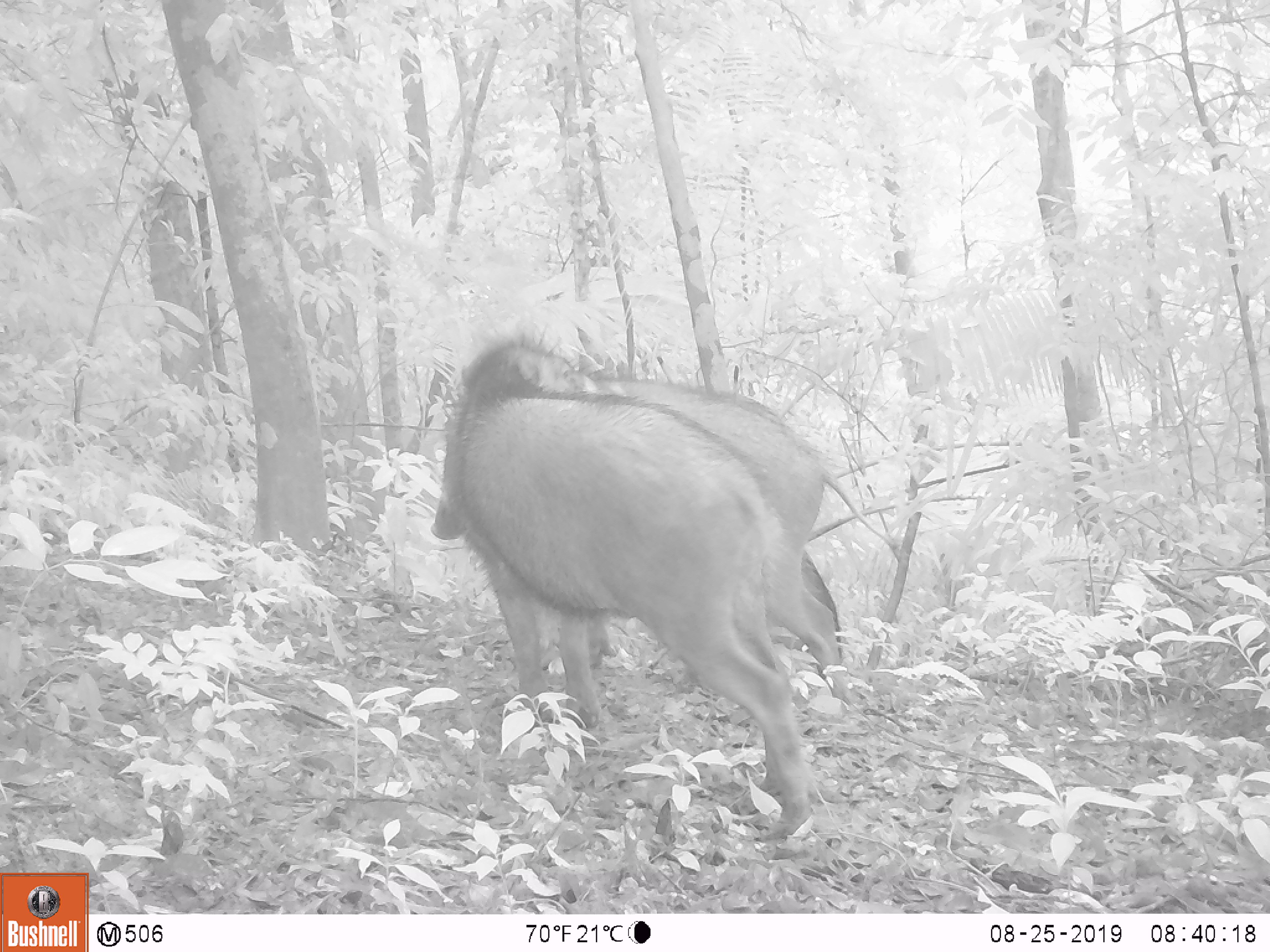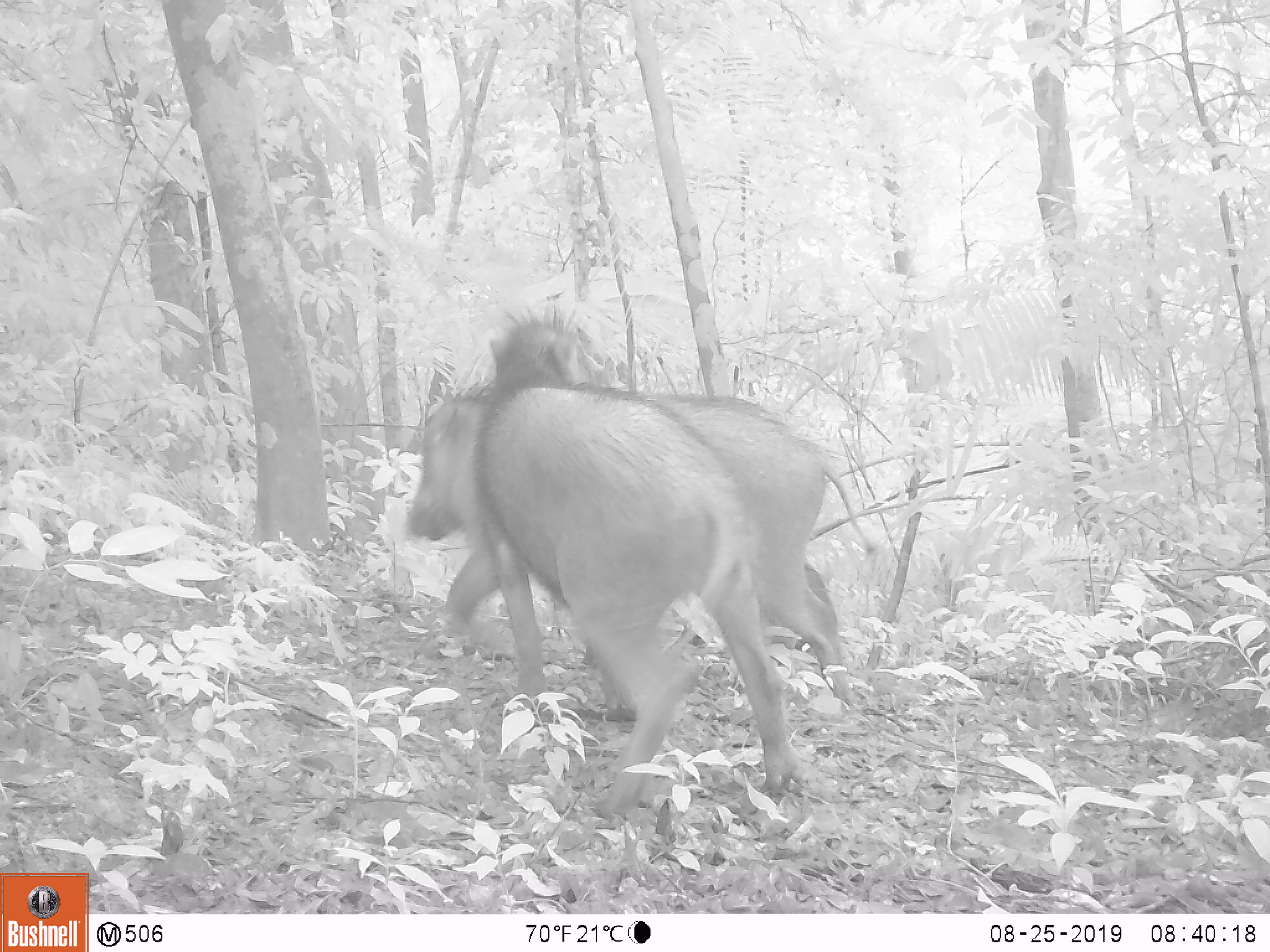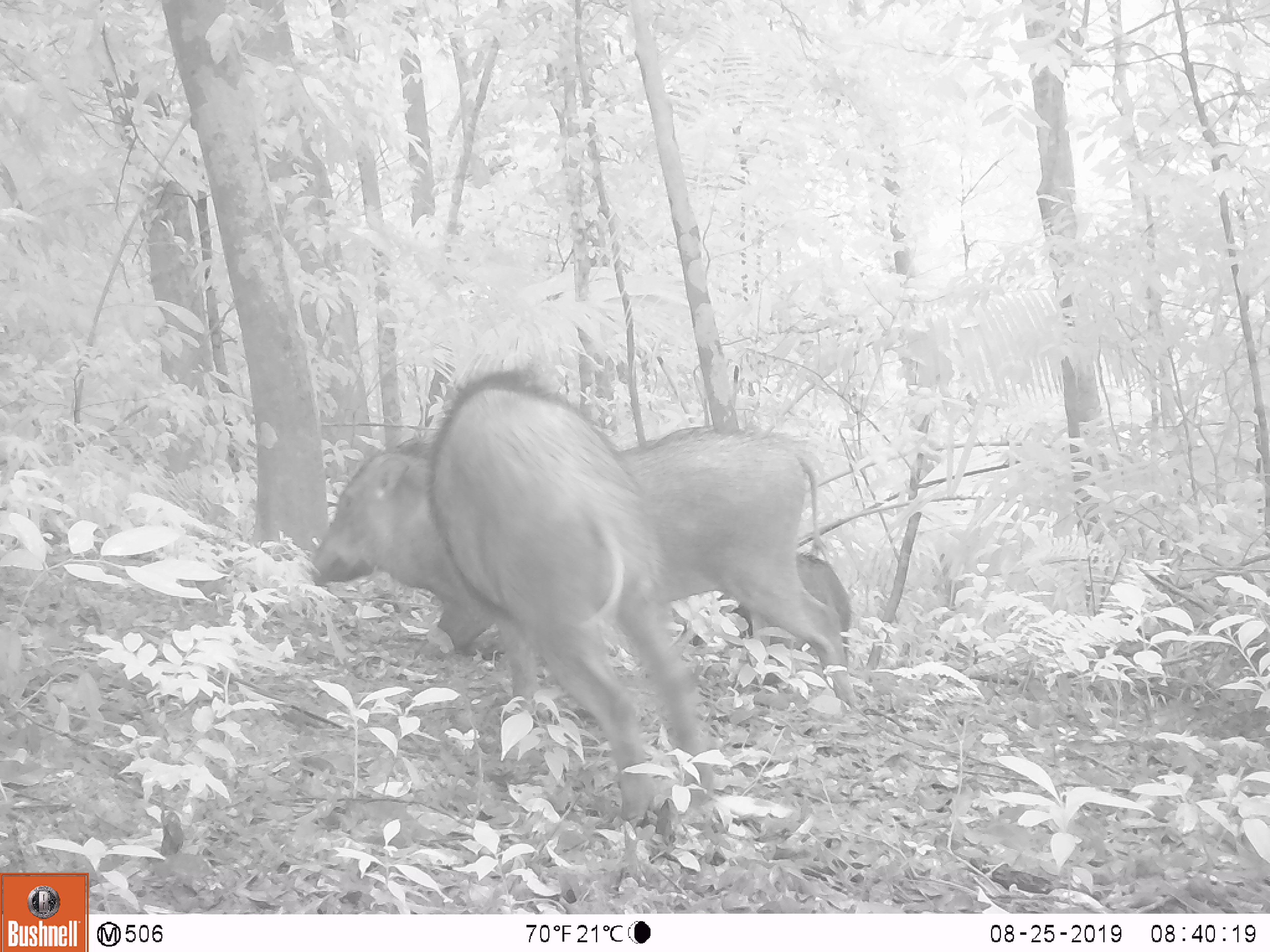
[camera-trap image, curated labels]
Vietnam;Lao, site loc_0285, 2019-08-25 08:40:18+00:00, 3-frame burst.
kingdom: Animalia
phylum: Chordata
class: Mammalia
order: Artiodactyla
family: Suidae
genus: Sus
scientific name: Sus scrofa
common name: eurasian wild pig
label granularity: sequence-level